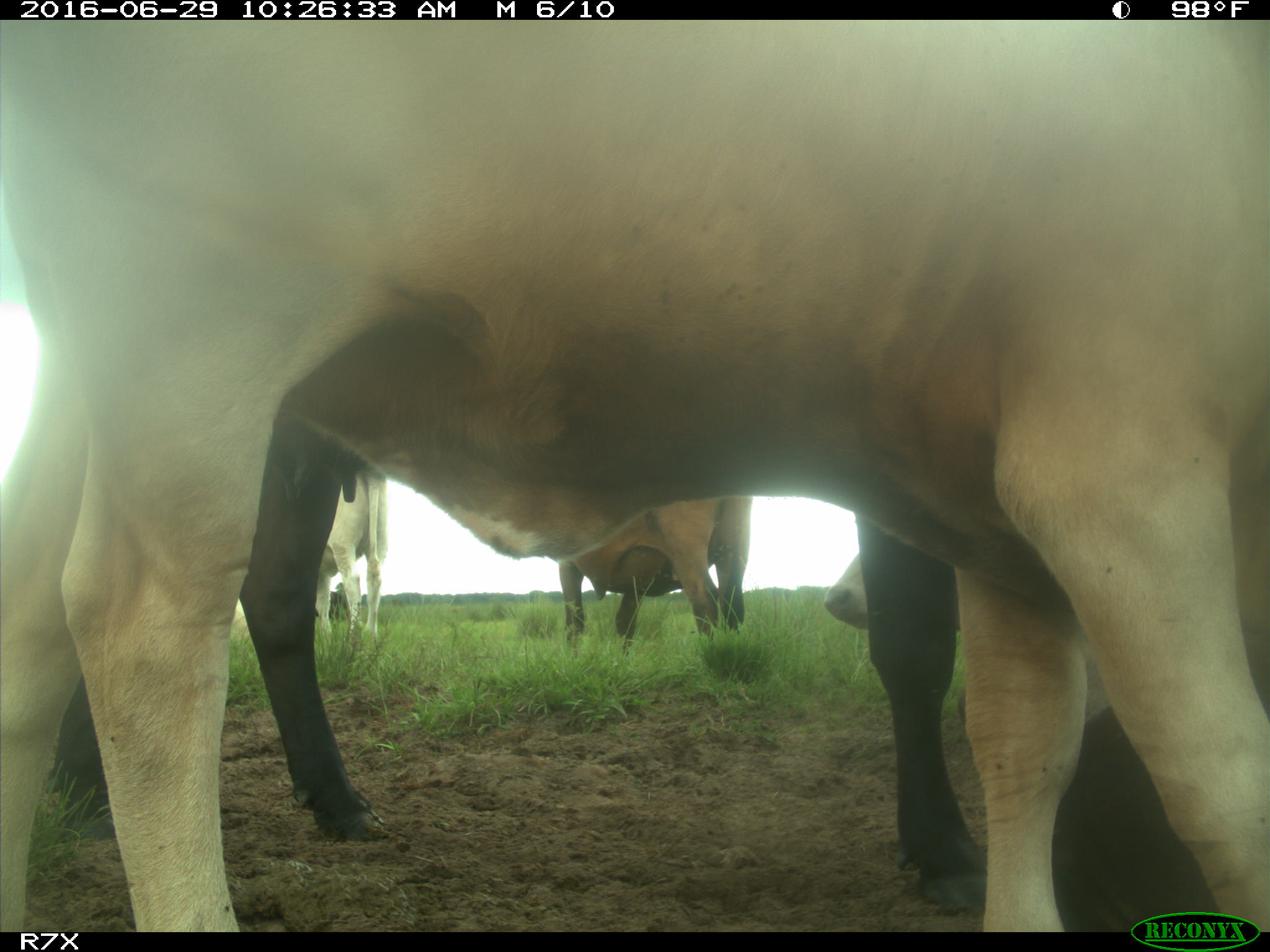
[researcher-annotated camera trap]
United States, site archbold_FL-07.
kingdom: Animalia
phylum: Chordata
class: Mammalia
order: Artiodactyla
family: Bovidae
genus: Bos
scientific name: Bos taurus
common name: domestic cow